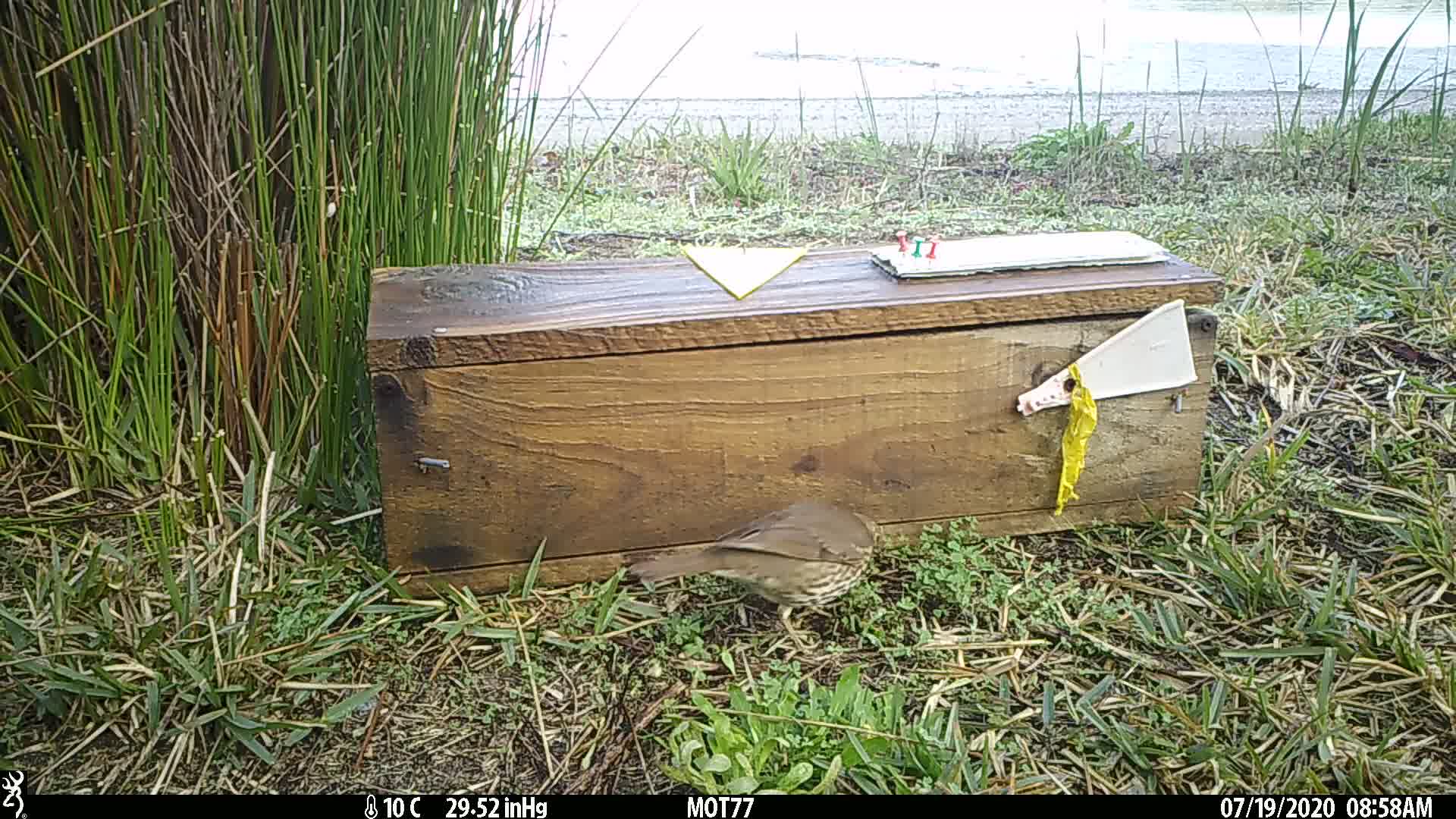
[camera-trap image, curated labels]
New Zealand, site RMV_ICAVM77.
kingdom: Animalia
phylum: Chordata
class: Aves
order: Passeriformes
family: Turdidae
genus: Turdus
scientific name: Turdus philomelos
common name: song thrush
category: thrush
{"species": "thrush (song thrush) (Turdus philomelos)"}